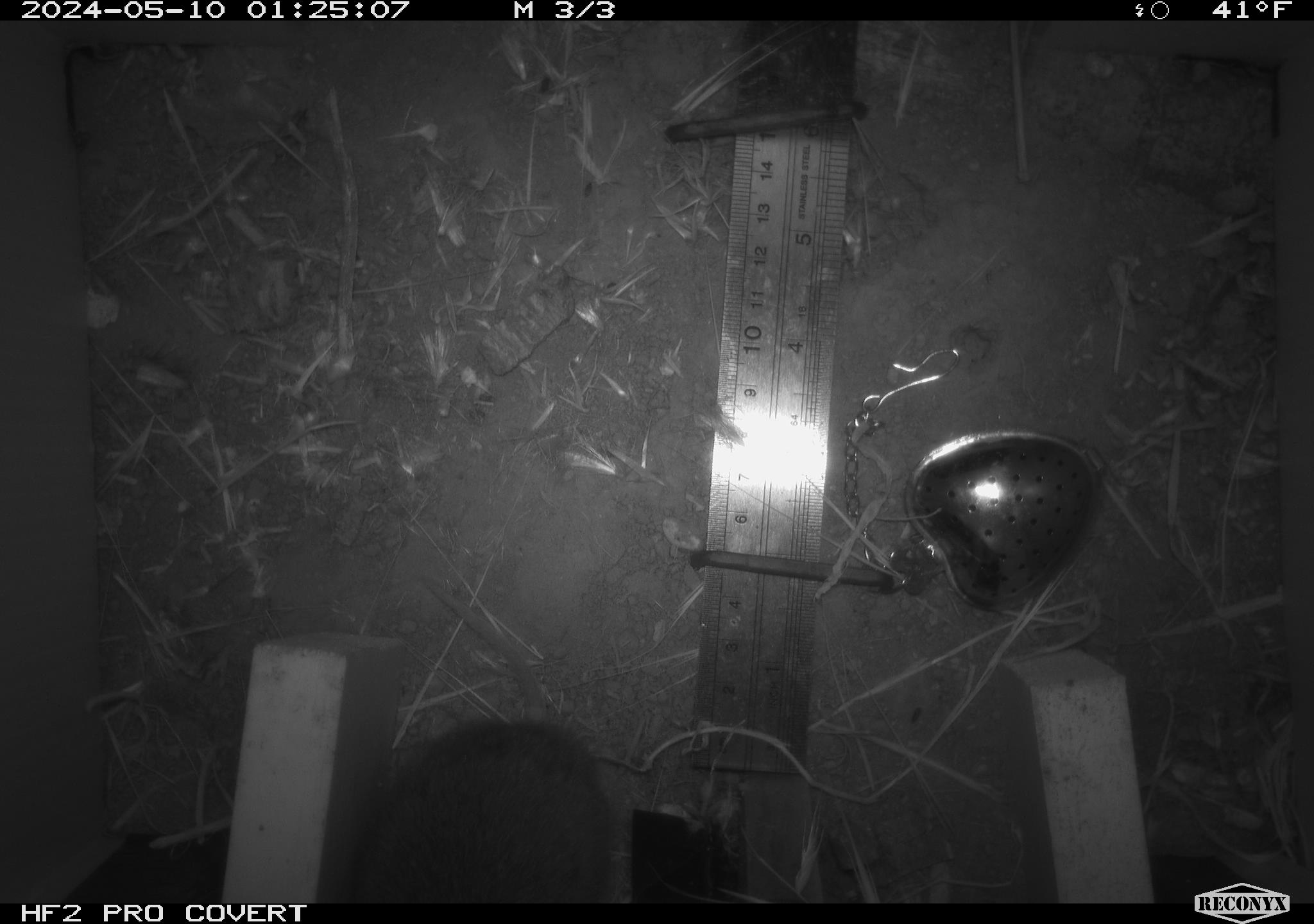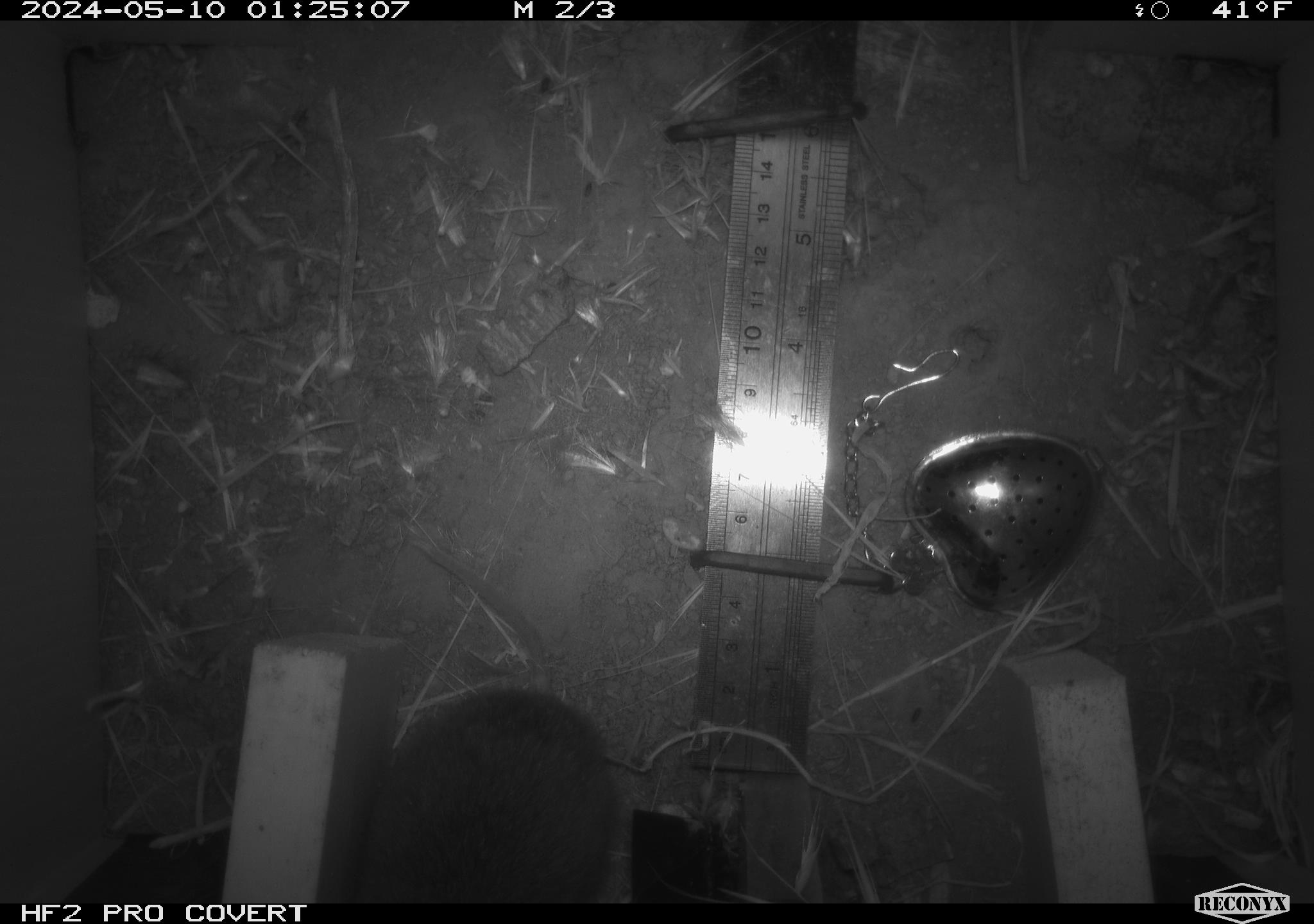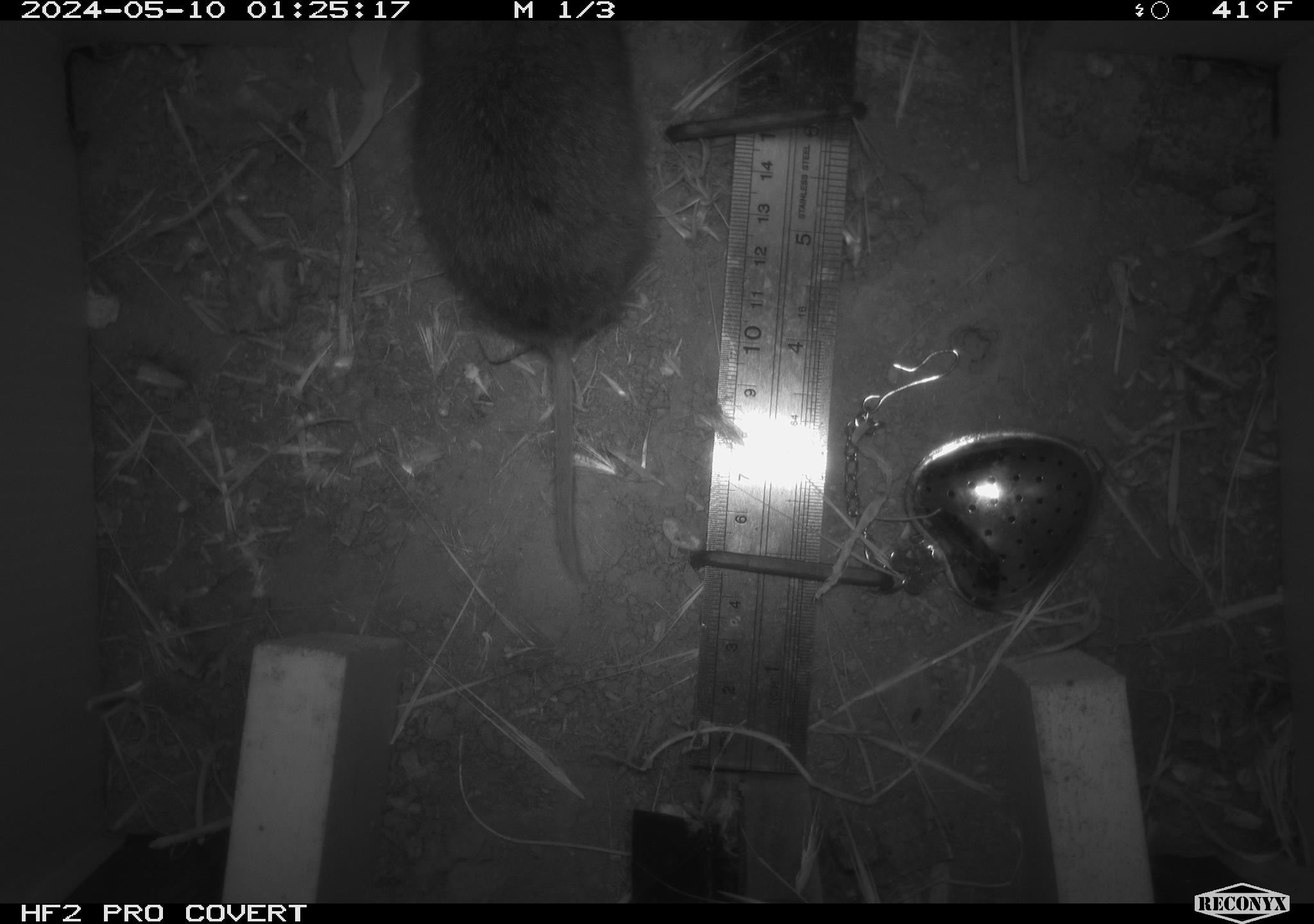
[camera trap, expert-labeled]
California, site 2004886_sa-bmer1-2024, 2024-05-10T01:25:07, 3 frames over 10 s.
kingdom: Animalia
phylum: Chordata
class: Mammalia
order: Rodentia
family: Cricetidae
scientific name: Arvicolinae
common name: voles, lemmings, and muskrats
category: arvicolinae subfamily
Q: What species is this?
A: Arvicolinae subfamily (voles, lemmings, and muskrats) (Arvicolinae).